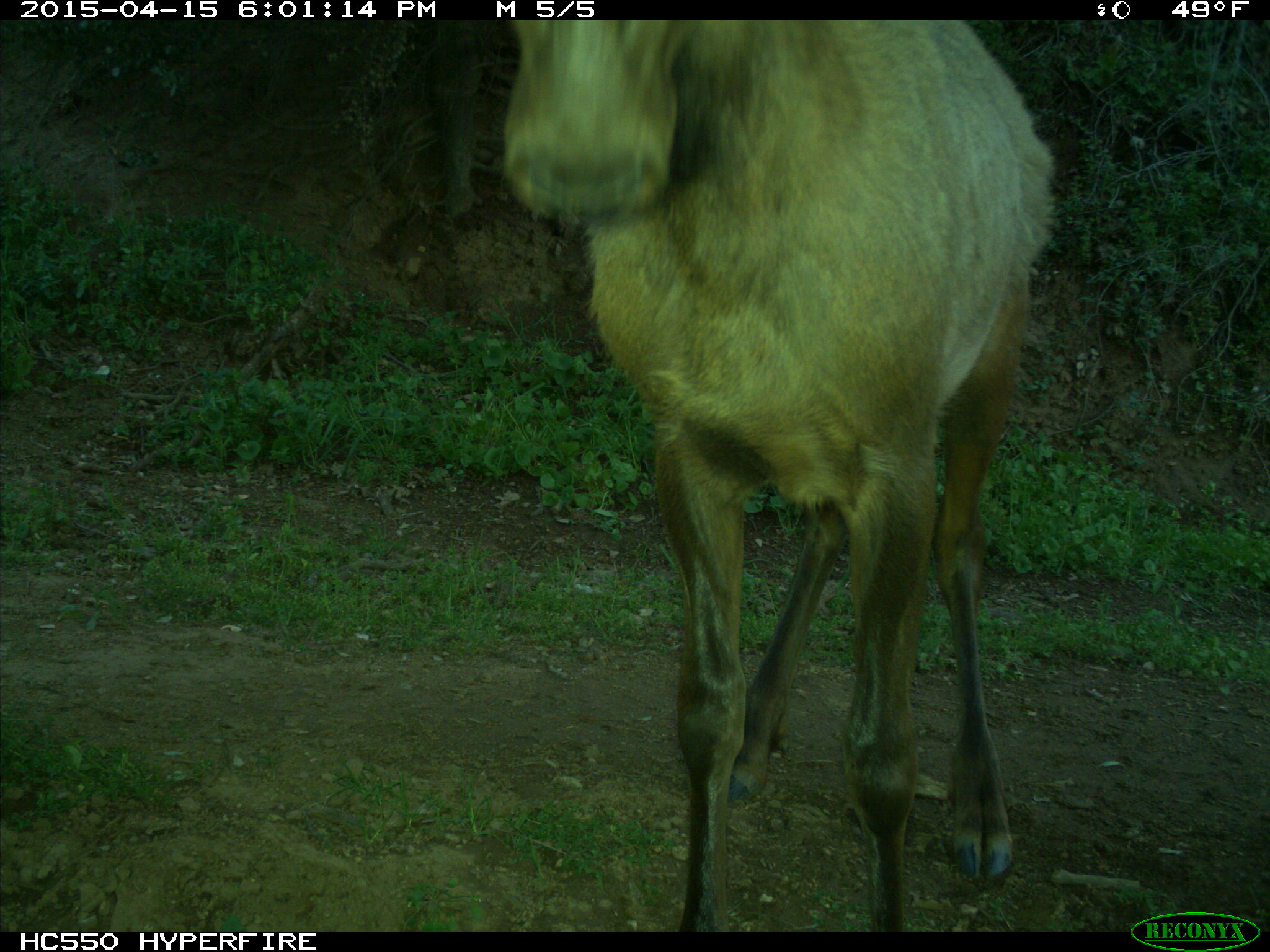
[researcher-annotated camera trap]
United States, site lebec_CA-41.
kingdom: Animalia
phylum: Chordata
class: Mammalia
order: Artiodactyla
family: Cervidae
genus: Cervus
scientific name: Cervus canadensis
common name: elk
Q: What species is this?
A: Cervus canadensis (elk).